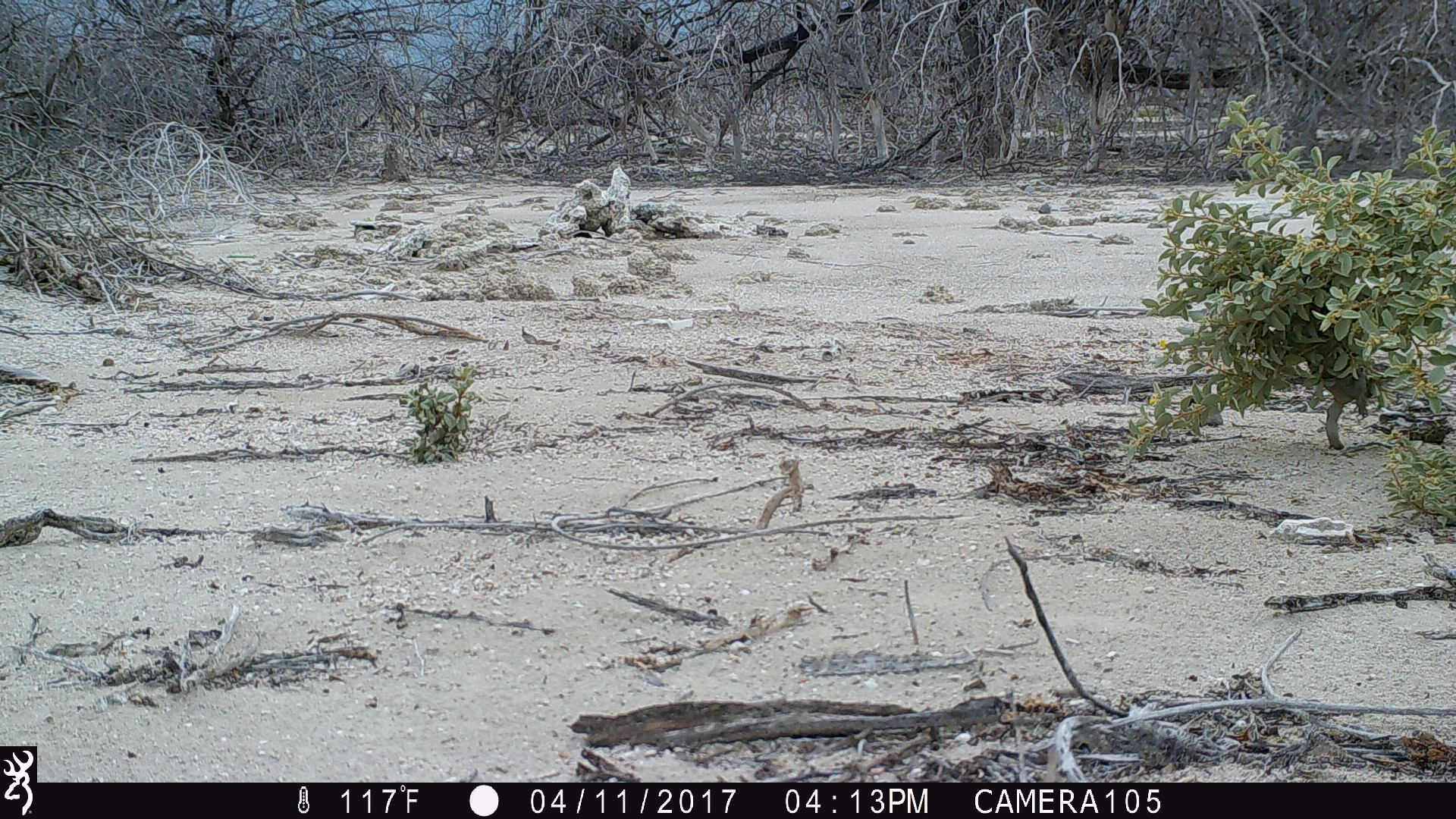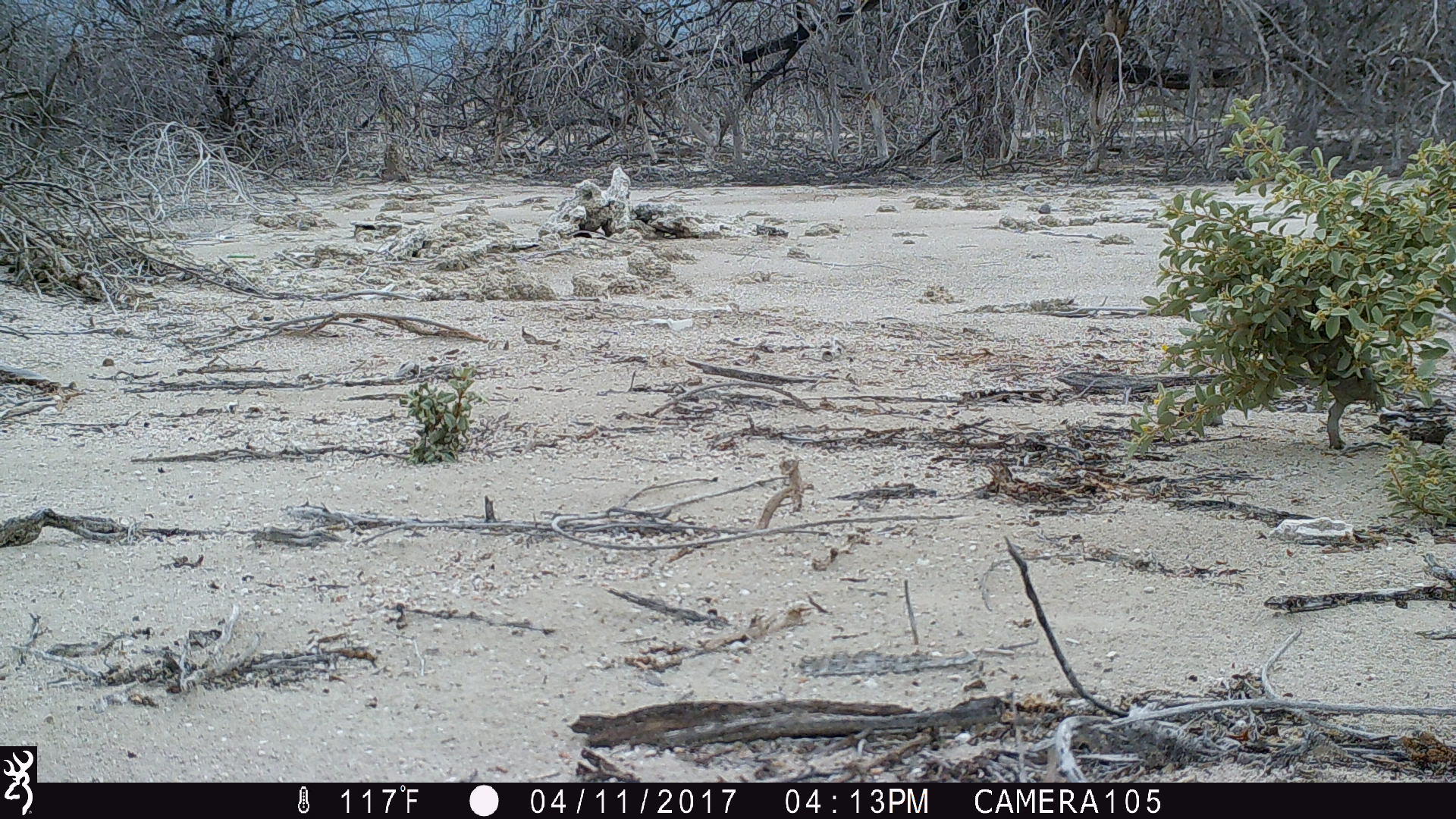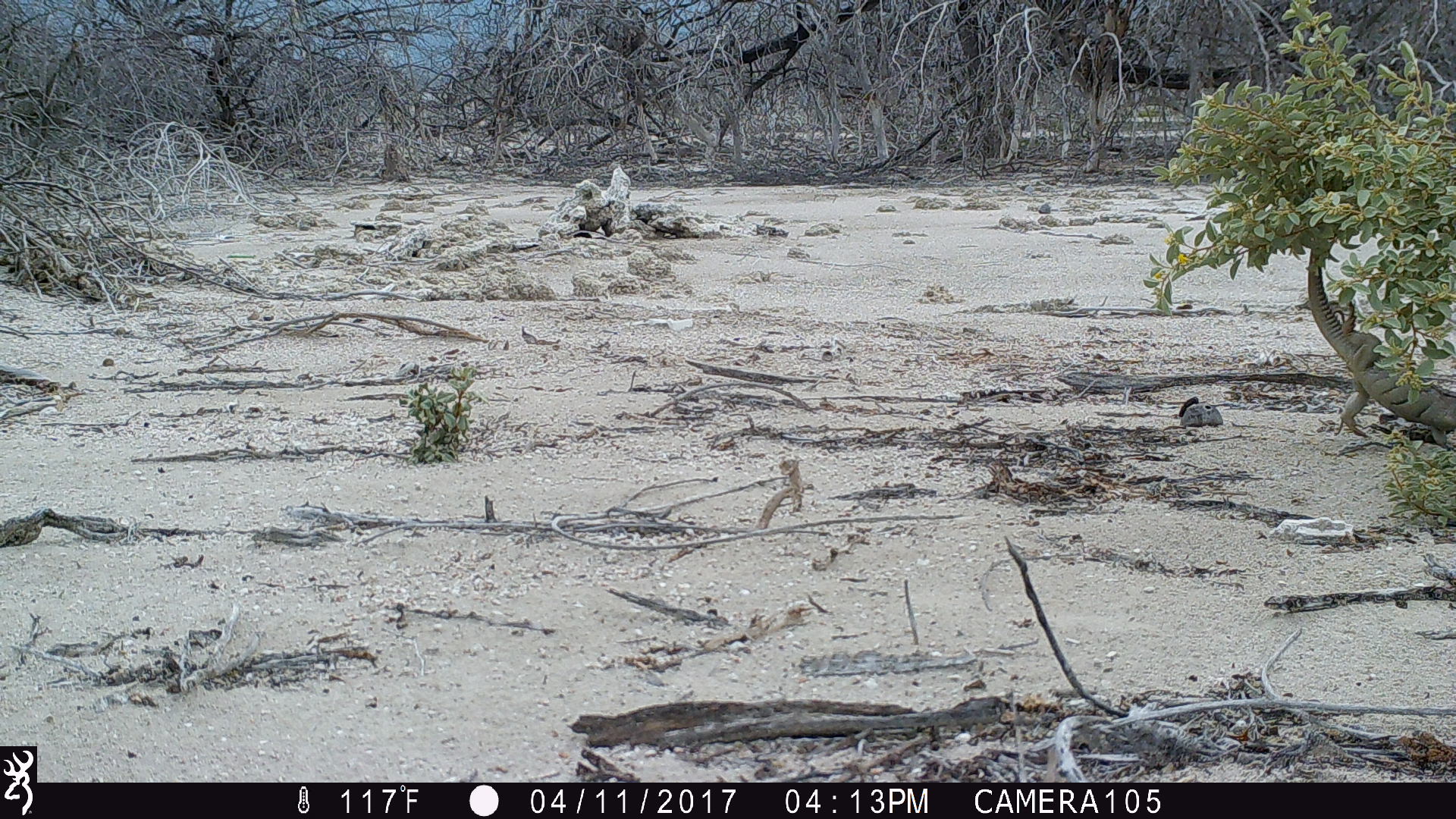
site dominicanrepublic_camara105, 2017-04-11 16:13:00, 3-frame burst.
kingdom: Animalia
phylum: Chordata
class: Reptilia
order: Squamata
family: Iguanidae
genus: Iguana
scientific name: Iguana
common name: typical iguanas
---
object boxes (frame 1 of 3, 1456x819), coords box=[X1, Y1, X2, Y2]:
iguana: box=[1303, 326, 1381, 453]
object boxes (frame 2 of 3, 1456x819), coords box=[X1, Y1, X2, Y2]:
iguana: box=[1303, 326, 1399, 468]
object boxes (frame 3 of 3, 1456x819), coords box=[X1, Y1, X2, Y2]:
iguana: box=[1293, 234, 1455, 450]